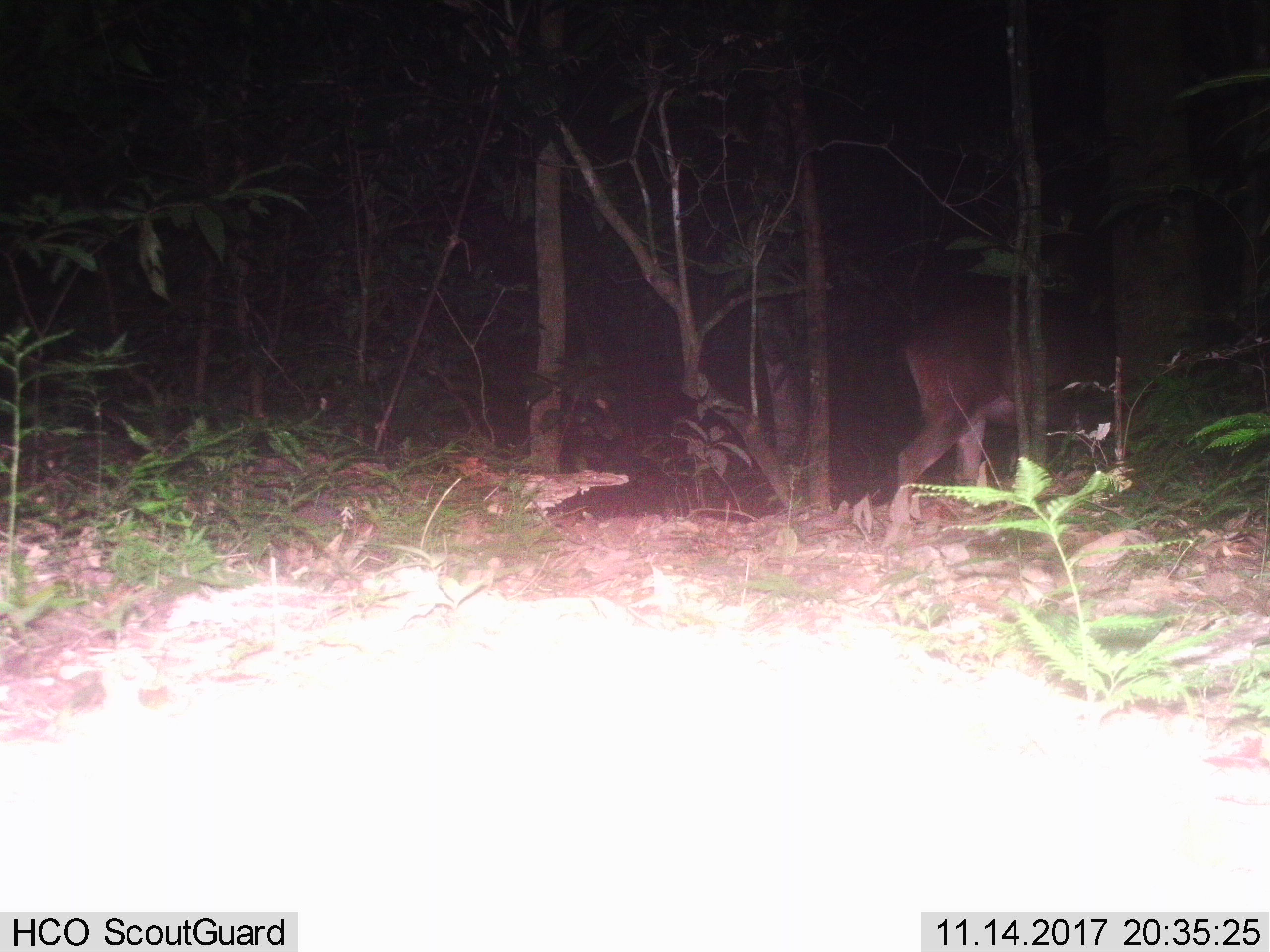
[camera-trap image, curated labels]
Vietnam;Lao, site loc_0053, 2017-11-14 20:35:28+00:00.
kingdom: Animalia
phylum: Chordata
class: Mammalia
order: Artiodactyla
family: Cervidae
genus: Rusa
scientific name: Rusa unicolor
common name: sambar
Sambar (Rusa unicolor). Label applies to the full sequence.